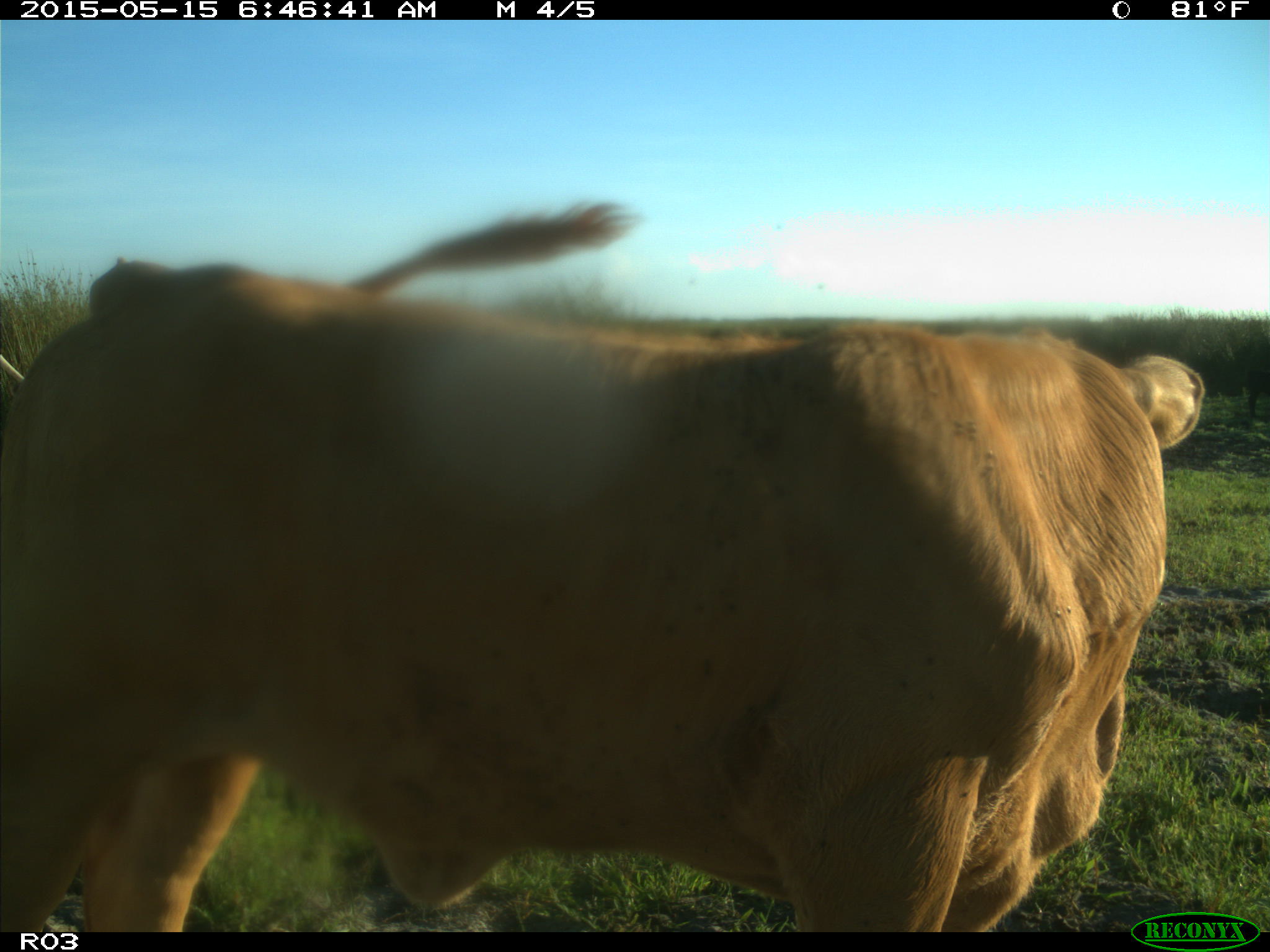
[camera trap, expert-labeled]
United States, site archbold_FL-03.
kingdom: Animalia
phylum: Chordata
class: Mammalia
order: Artiodactyla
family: Bovidae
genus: Bos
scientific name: Bos taurus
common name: domestic cow